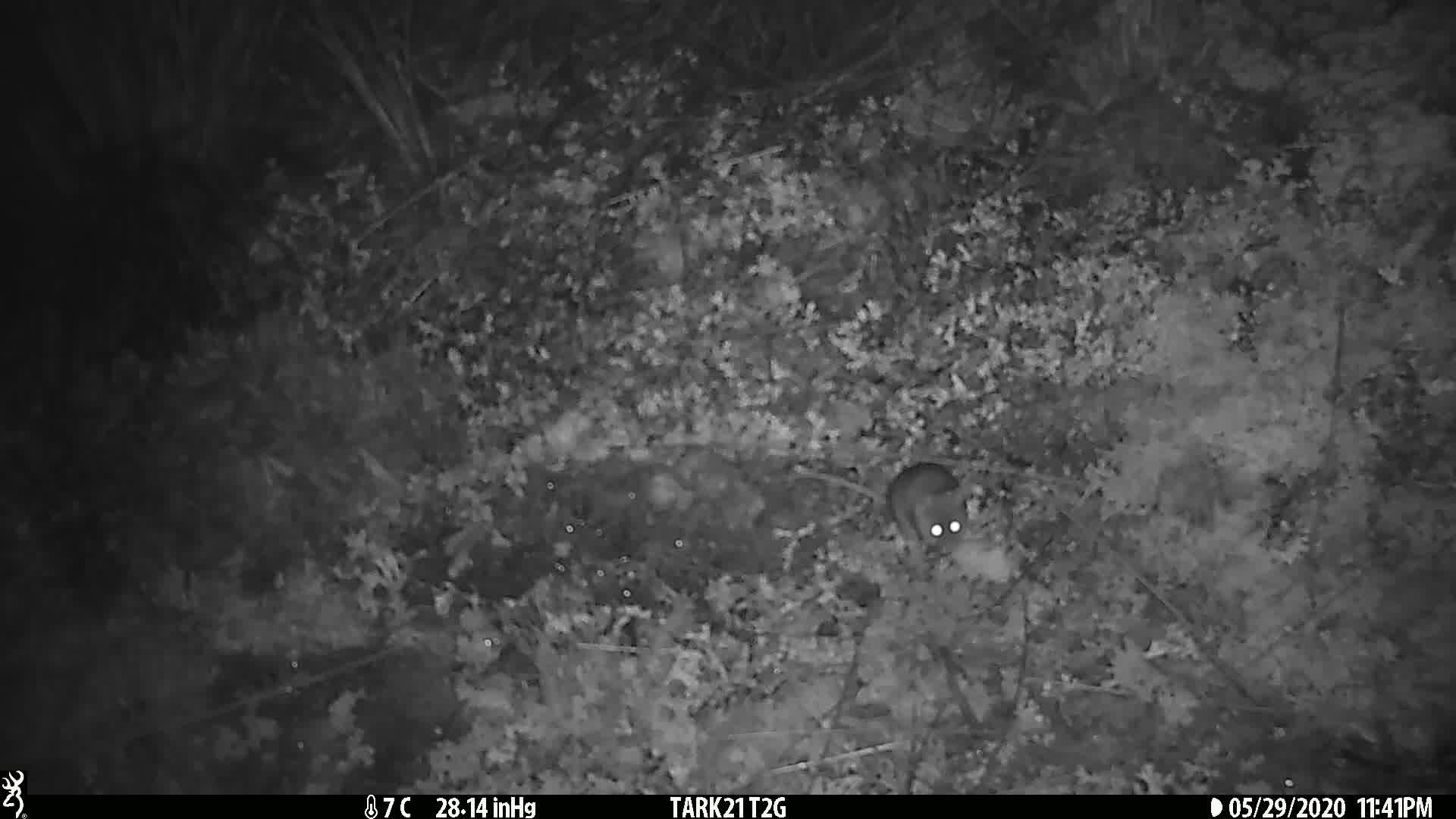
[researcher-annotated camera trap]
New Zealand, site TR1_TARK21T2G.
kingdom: Animalia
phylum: Chordata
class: Mammalia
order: Rodentia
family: Muridae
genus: Mus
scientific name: Mus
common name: mouse